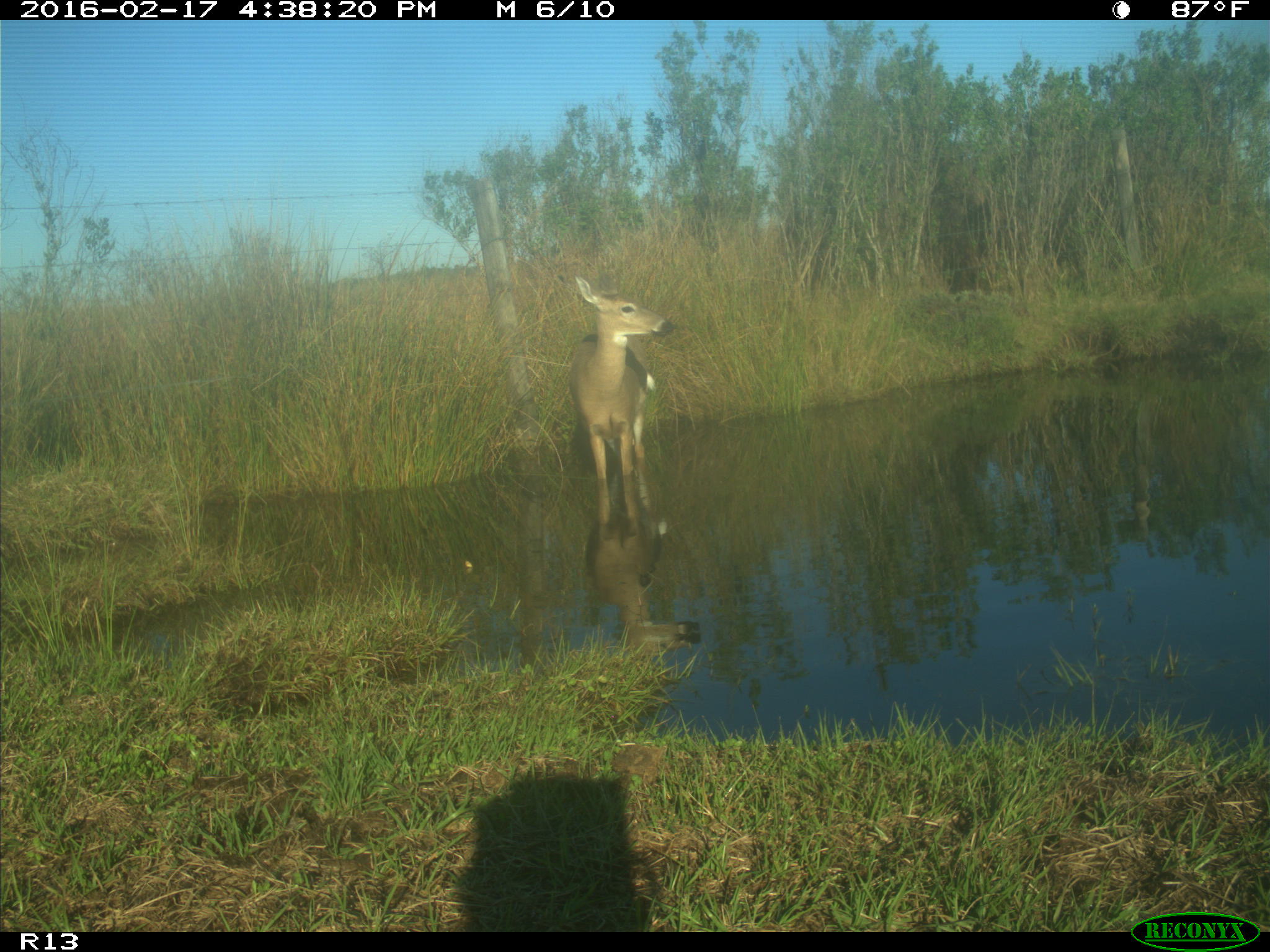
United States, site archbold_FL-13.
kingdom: Animalia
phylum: Chordata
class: Mammalia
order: Artiodactyla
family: Cervidae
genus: Odocoileus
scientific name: Odocoileus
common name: deer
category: unidentified deer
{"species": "unidentified deer (deer) (Odocoileus)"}